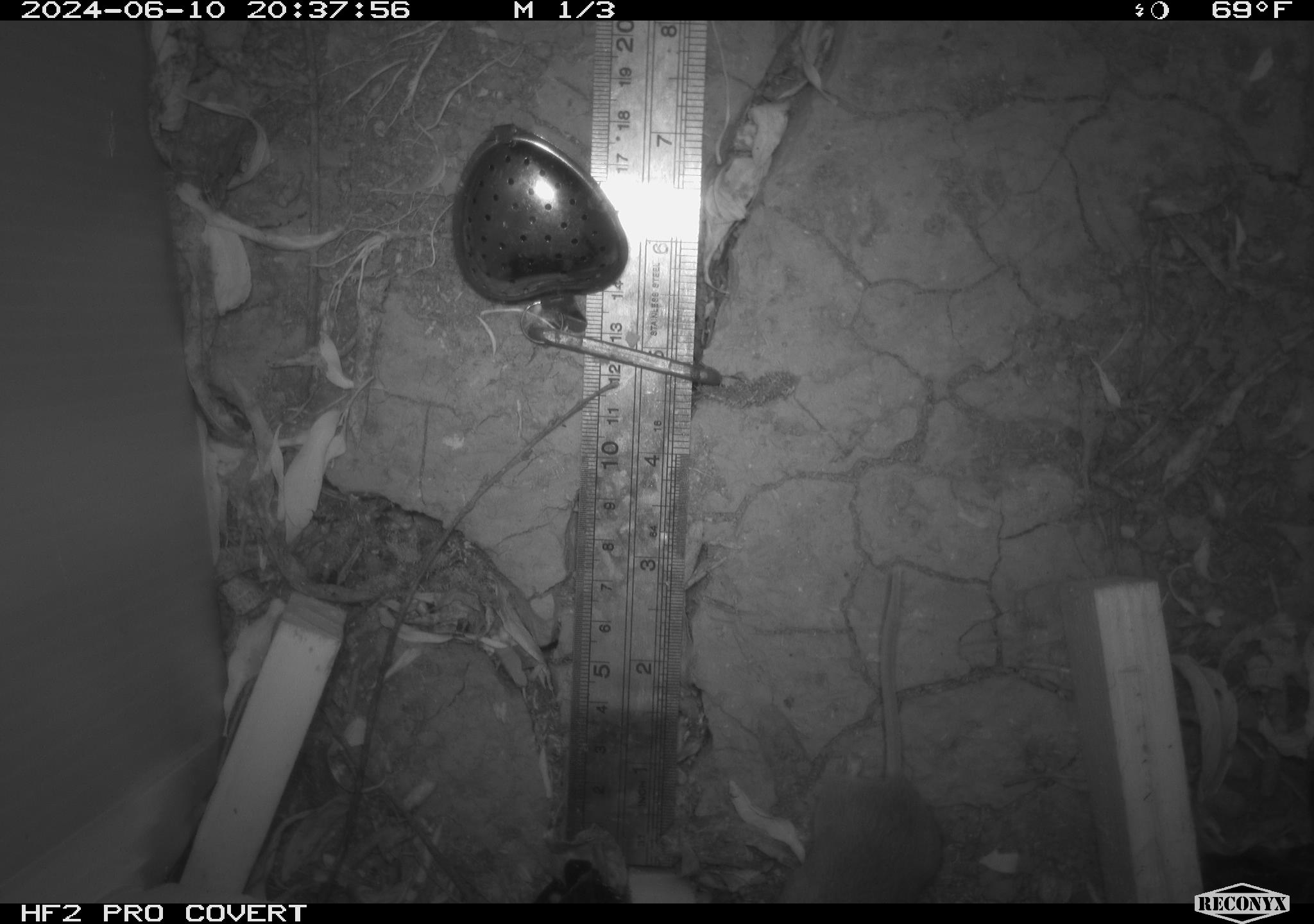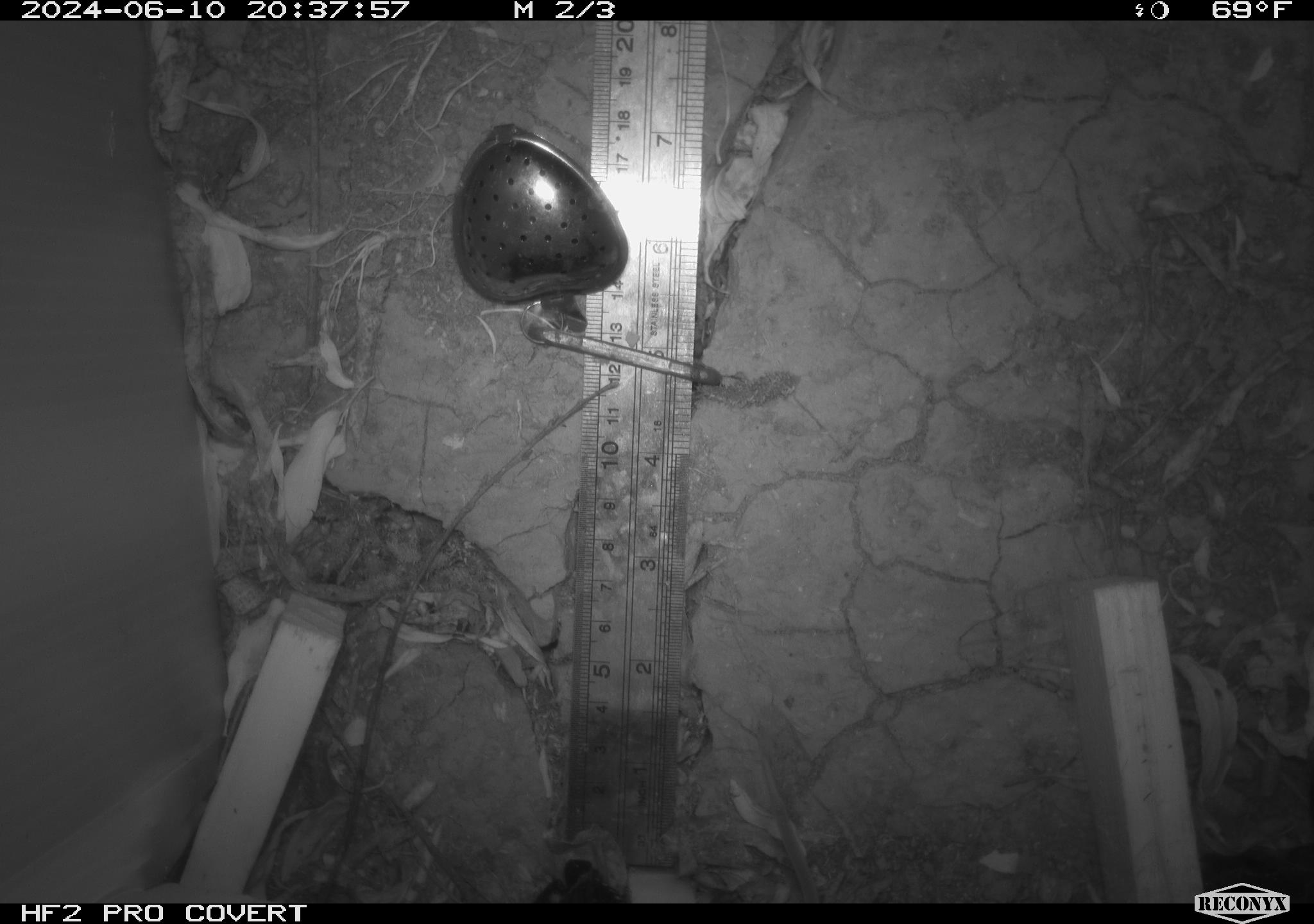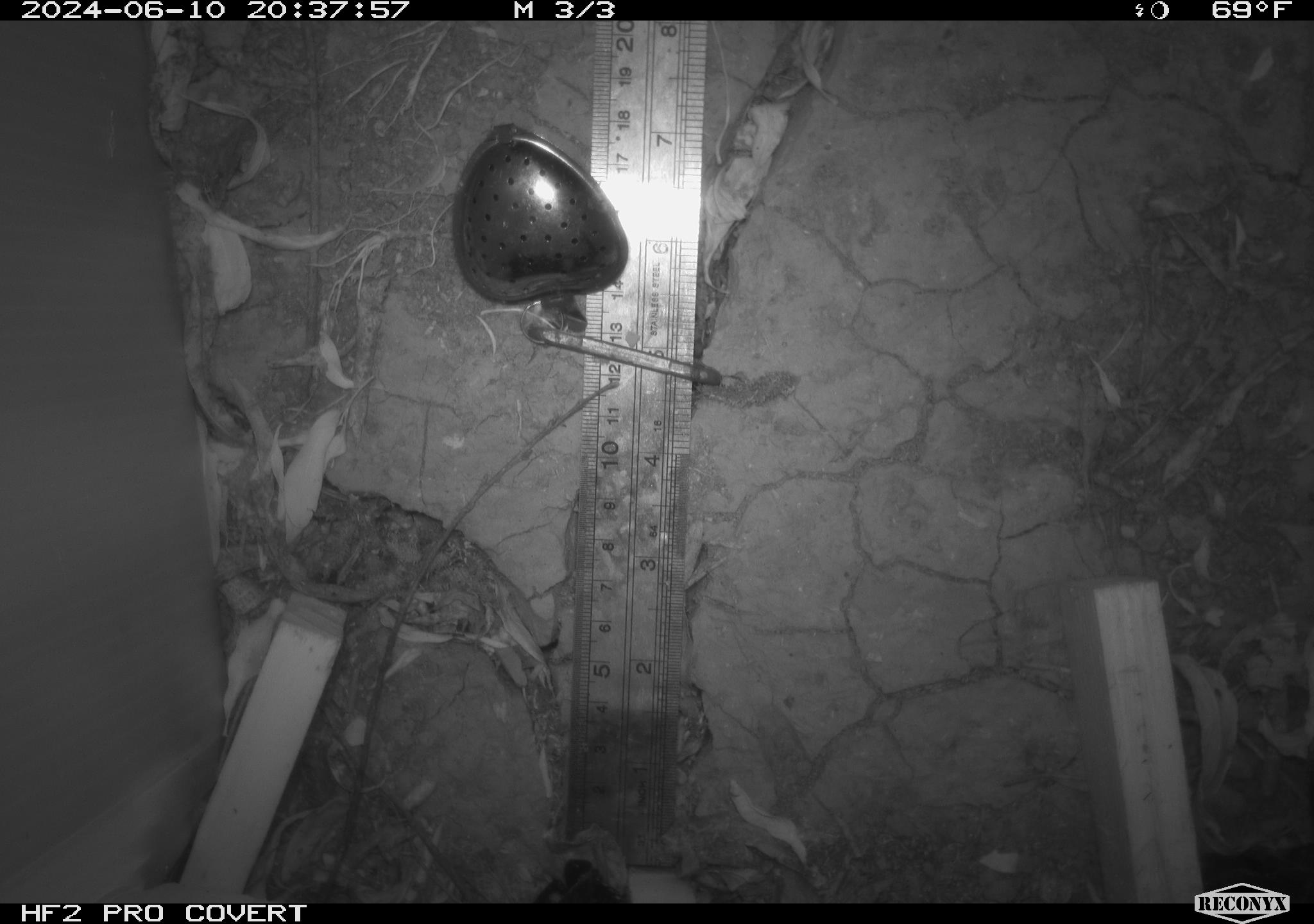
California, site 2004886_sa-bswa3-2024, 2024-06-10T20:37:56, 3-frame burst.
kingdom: Animalia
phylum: Chordata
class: Mammalia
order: Rodentia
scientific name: Rodentia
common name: mouse species